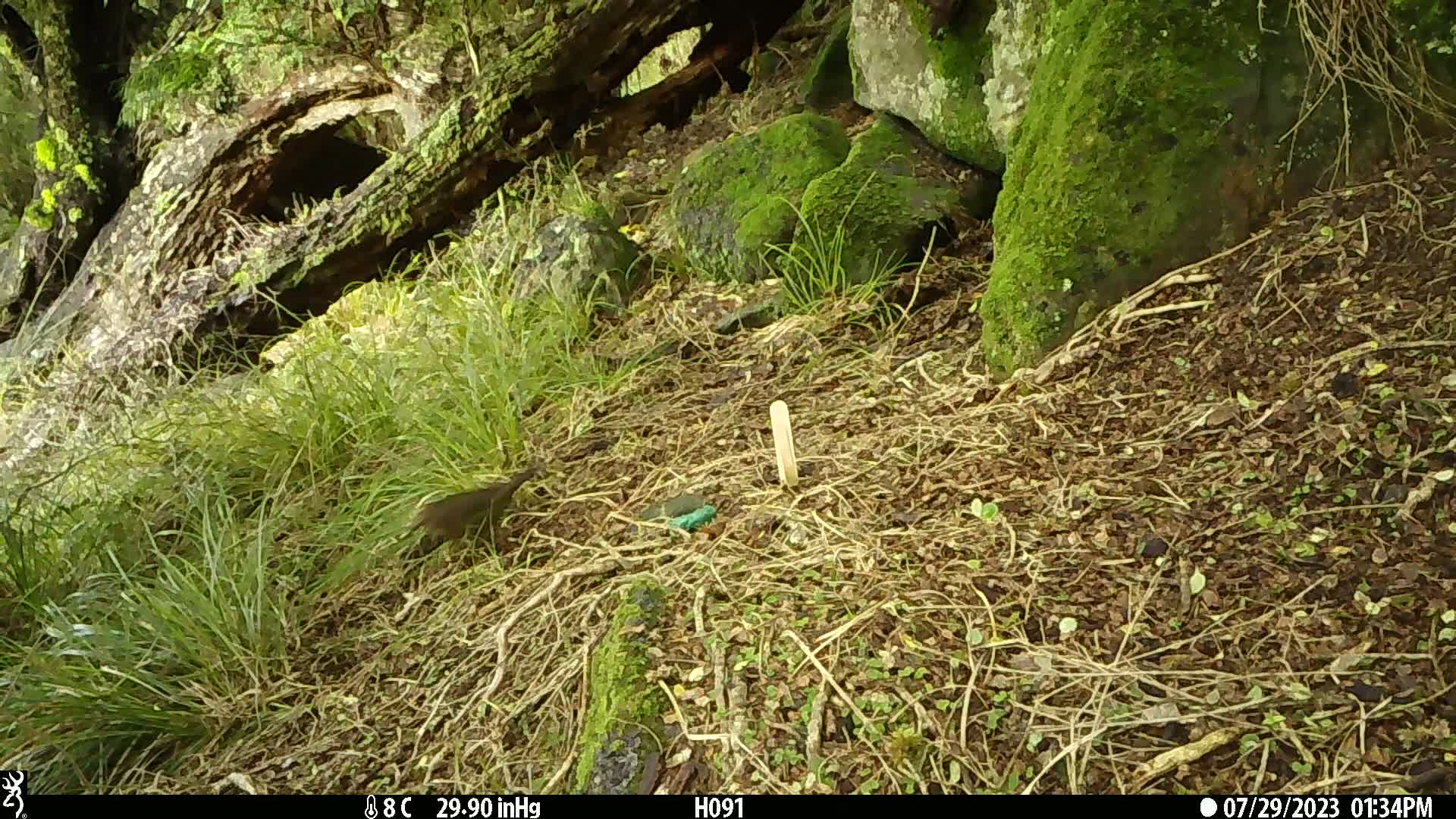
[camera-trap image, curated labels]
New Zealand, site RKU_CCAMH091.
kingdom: Animalia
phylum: Chordata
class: Aves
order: Passeriformes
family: Turdidae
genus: Turdus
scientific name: Turdus merula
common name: eurasian blackbird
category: blackbird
Blackbird (eurasian blackbird) (Turdus merula).